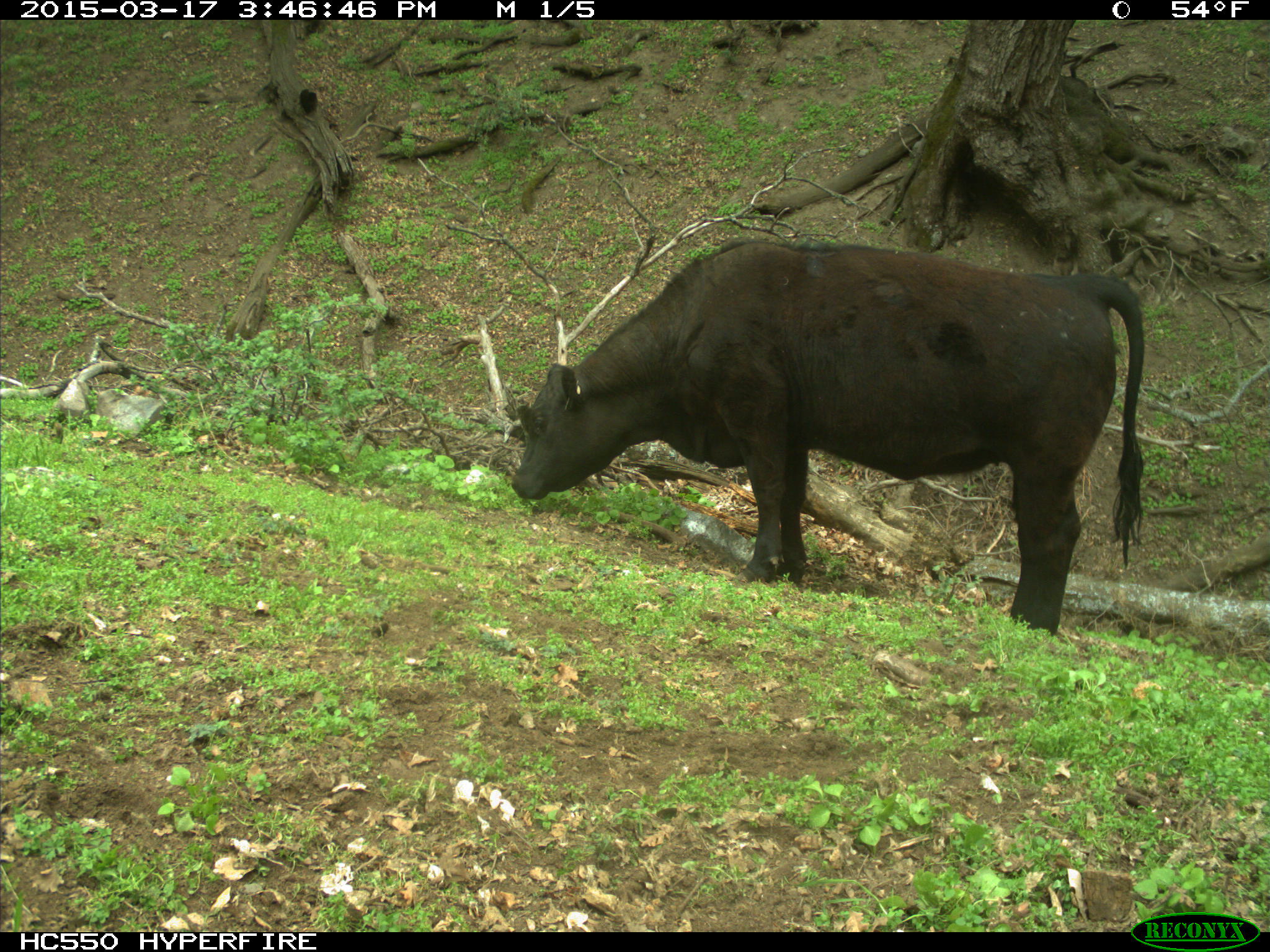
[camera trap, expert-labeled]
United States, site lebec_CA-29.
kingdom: Animalia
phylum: Chordata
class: Mammalia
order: Artiodactyla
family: Bovidae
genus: Bos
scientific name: Bos taurus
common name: domestic cow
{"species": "Bos taurus (domestic cow)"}